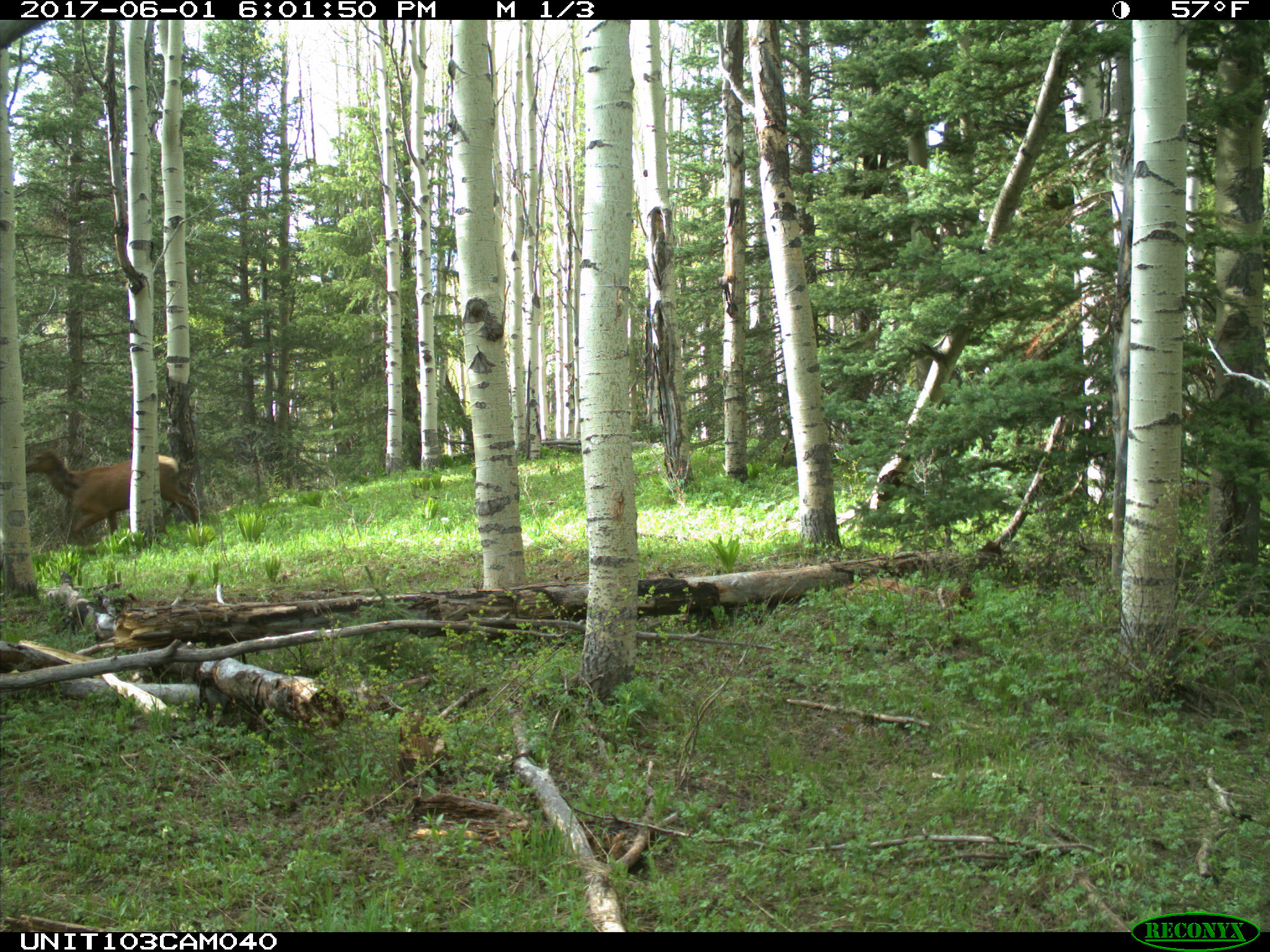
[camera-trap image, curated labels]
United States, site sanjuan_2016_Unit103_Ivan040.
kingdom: Animalia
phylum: Chordata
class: Mammalia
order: Artiodactyla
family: Cervidae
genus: Cervus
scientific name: Cervus elaphus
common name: red deer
Cervus elaphus (red deer).